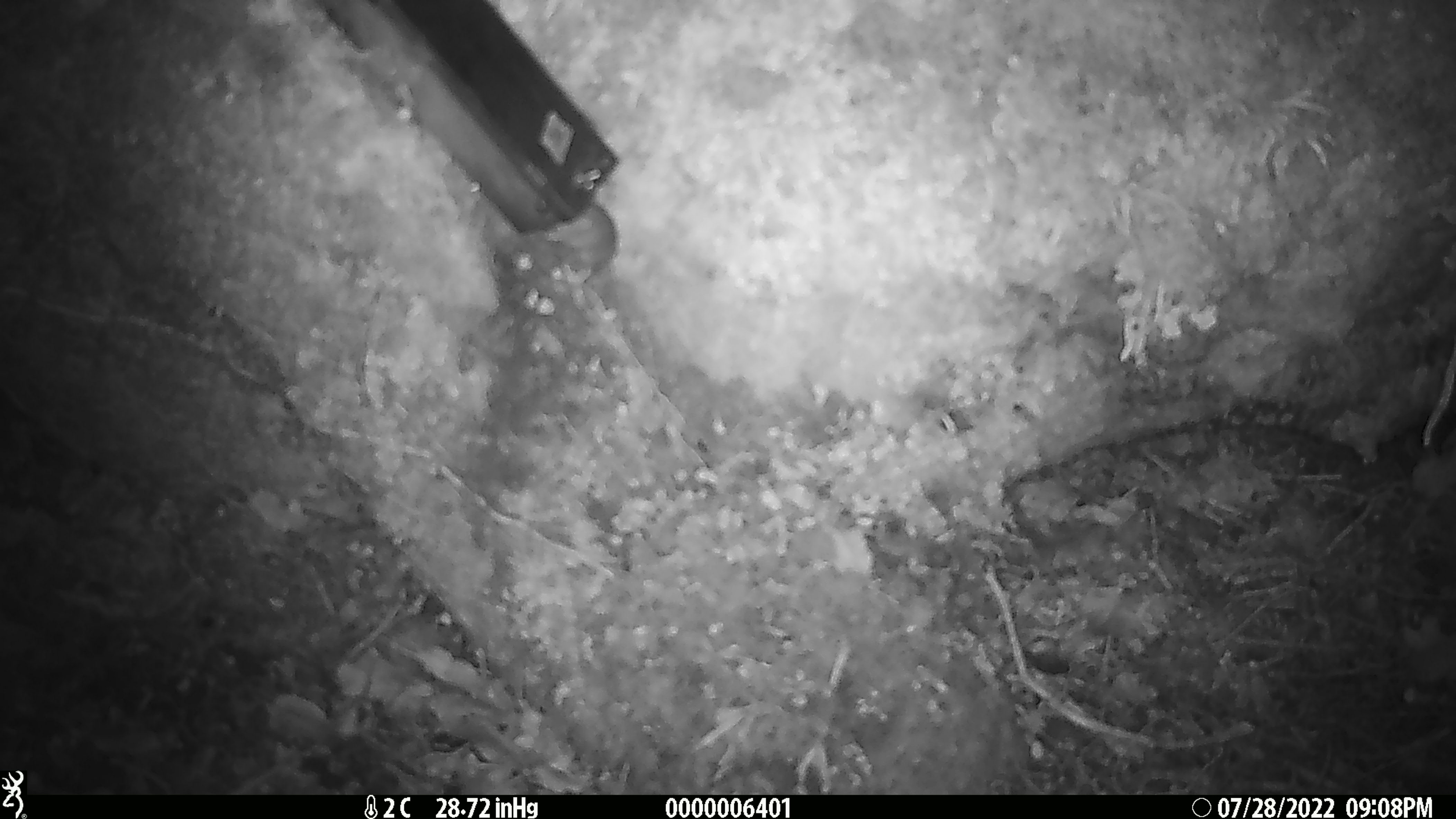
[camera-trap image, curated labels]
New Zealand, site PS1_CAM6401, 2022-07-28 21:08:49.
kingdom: Animalia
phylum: Chordata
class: Mammalia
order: Rodentia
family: Muridae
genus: Mus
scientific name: Mus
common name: mouse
Mouse (Mus).